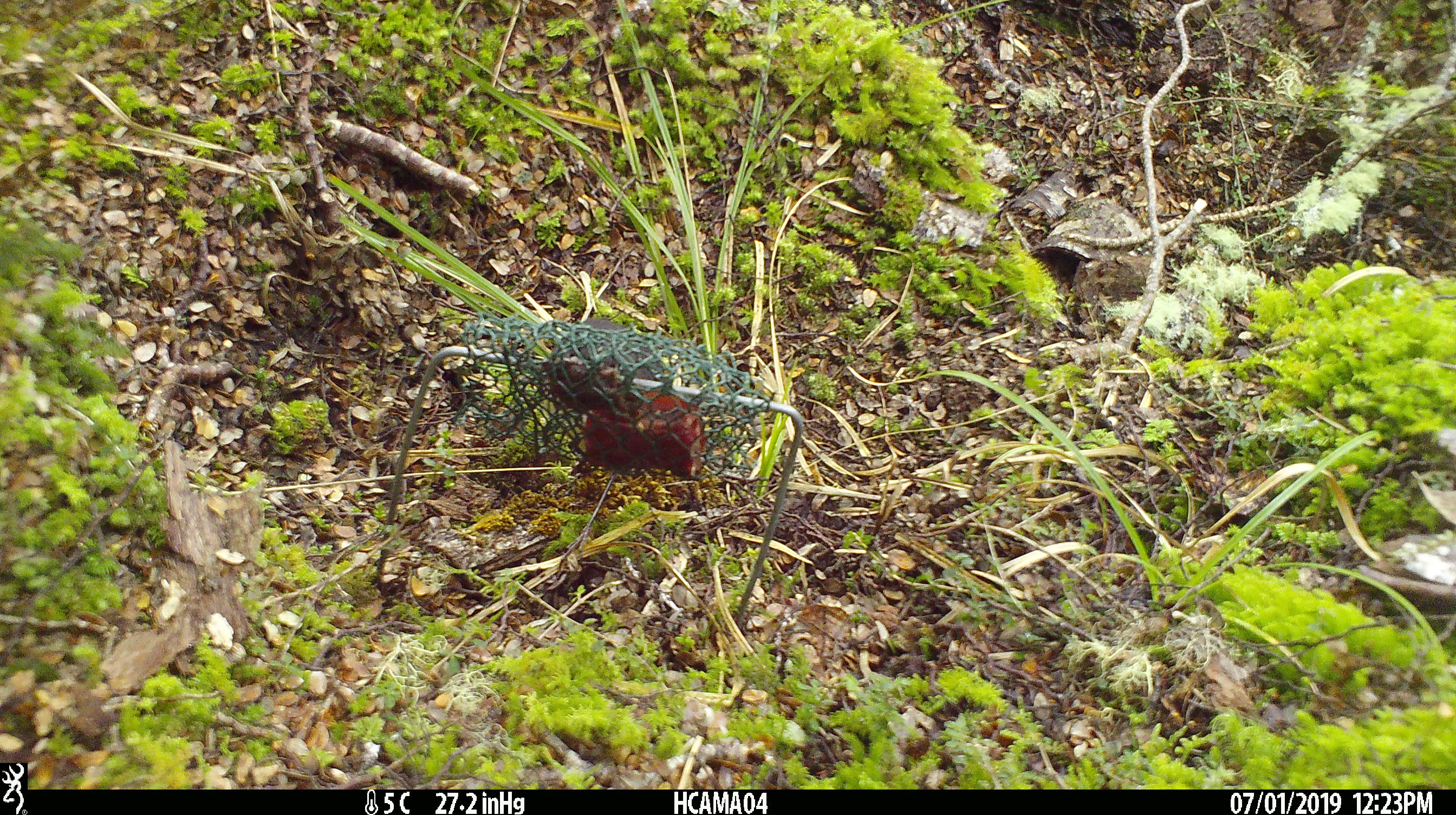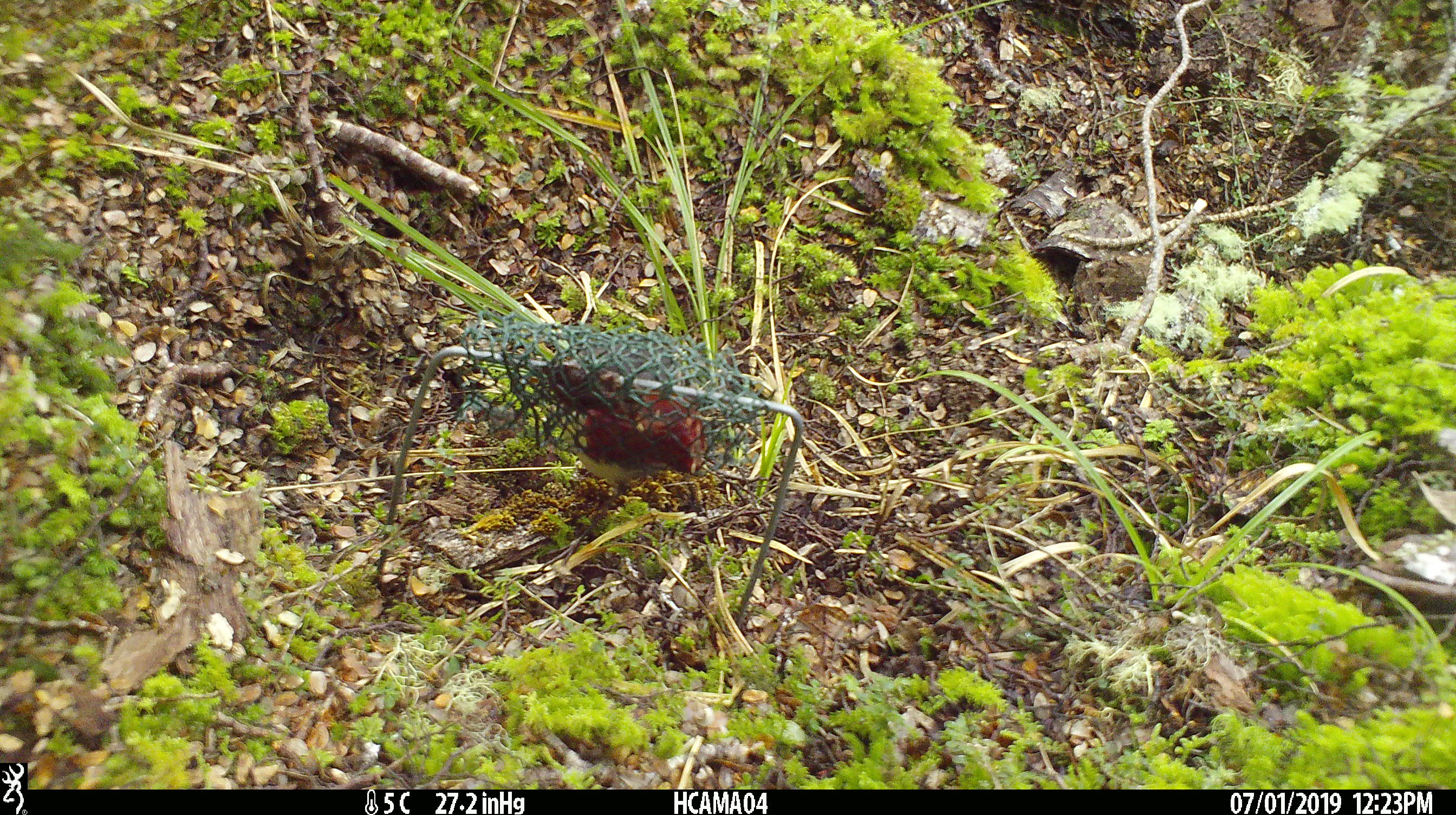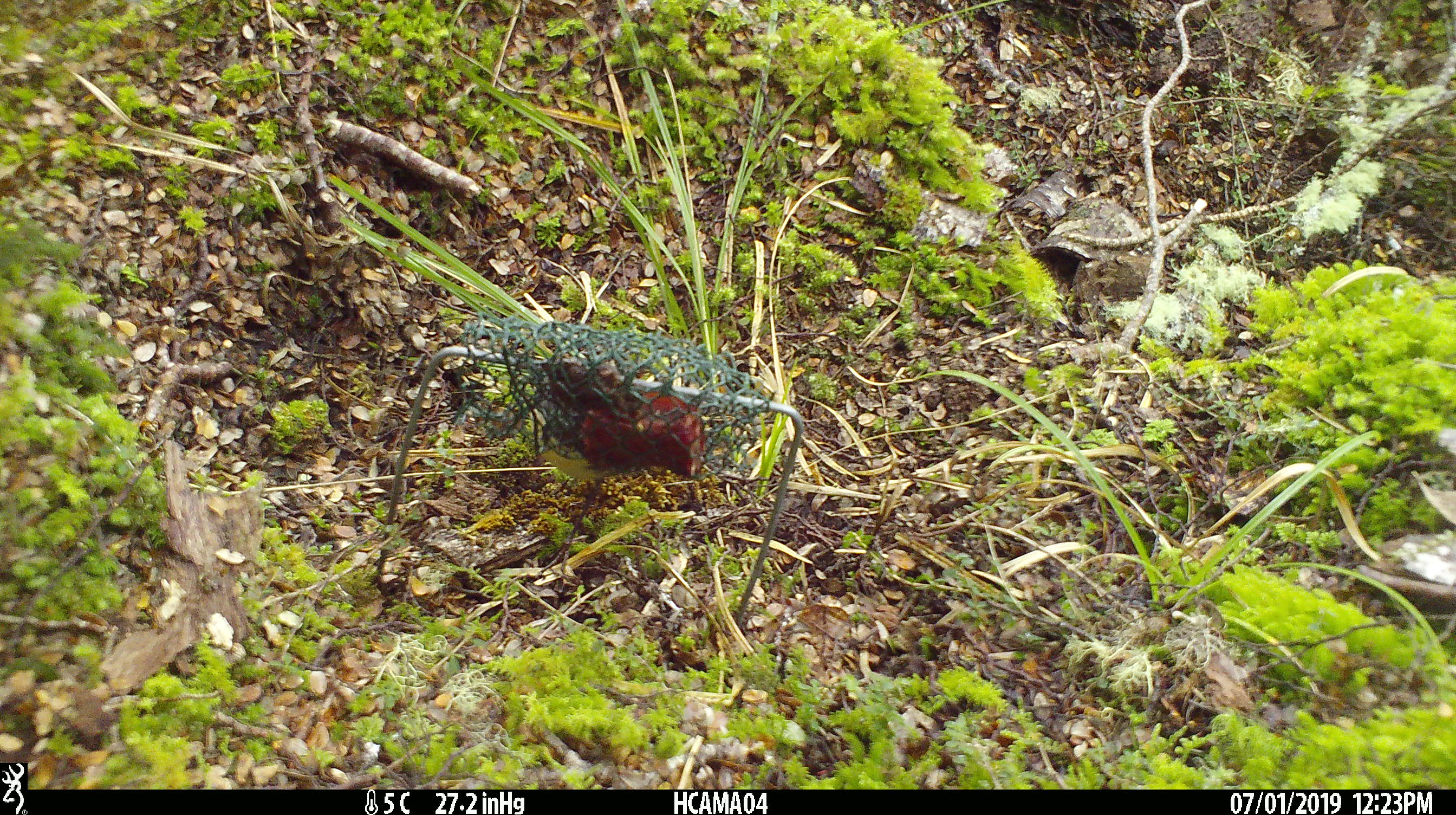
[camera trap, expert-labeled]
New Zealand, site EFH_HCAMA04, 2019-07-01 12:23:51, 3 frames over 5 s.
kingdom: Animalia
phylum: Chordata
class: Aves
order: Passeriformes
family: Petroicidae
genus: Petroica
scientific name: Petroica australis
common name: new zealand robin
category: robin